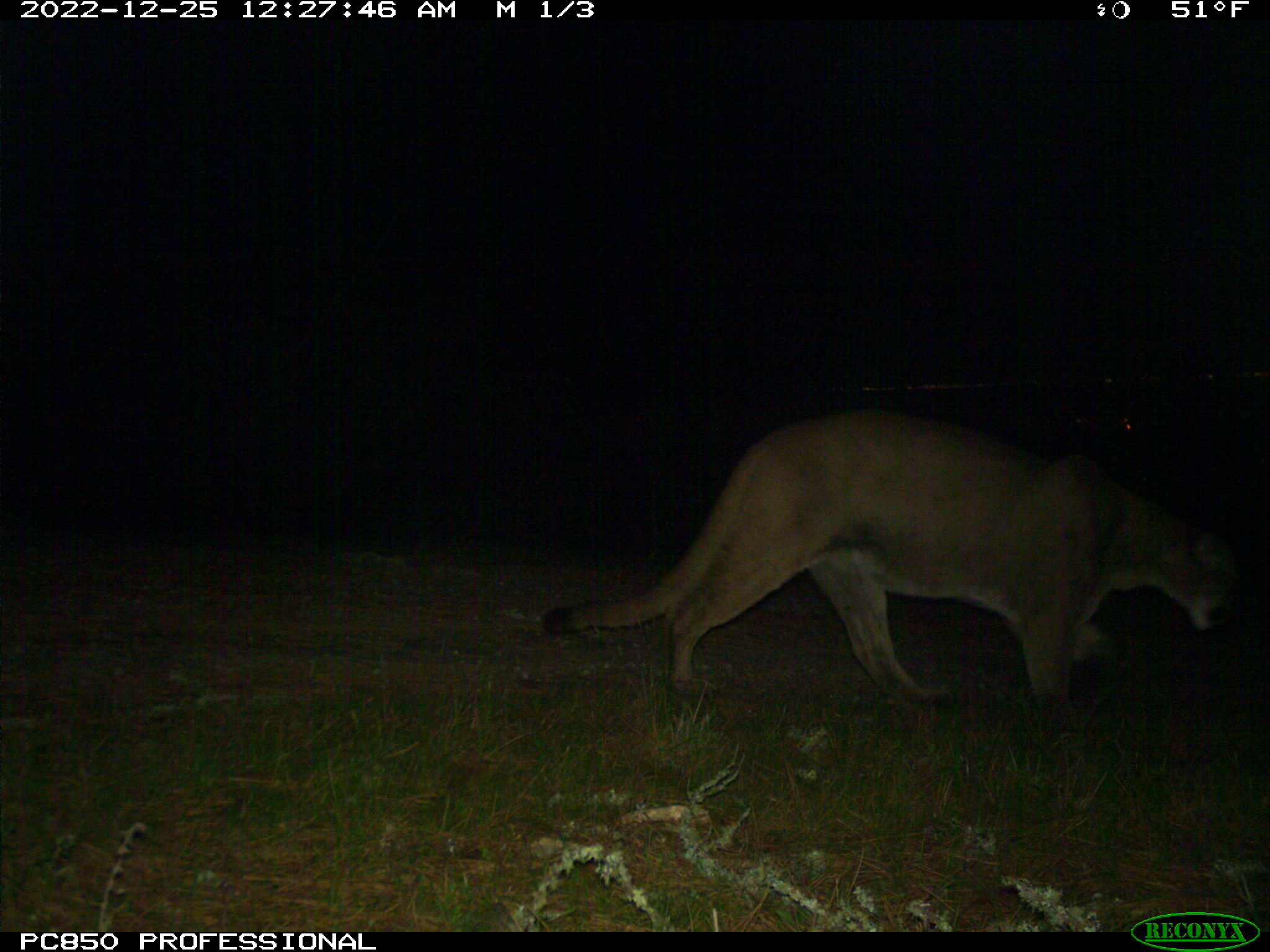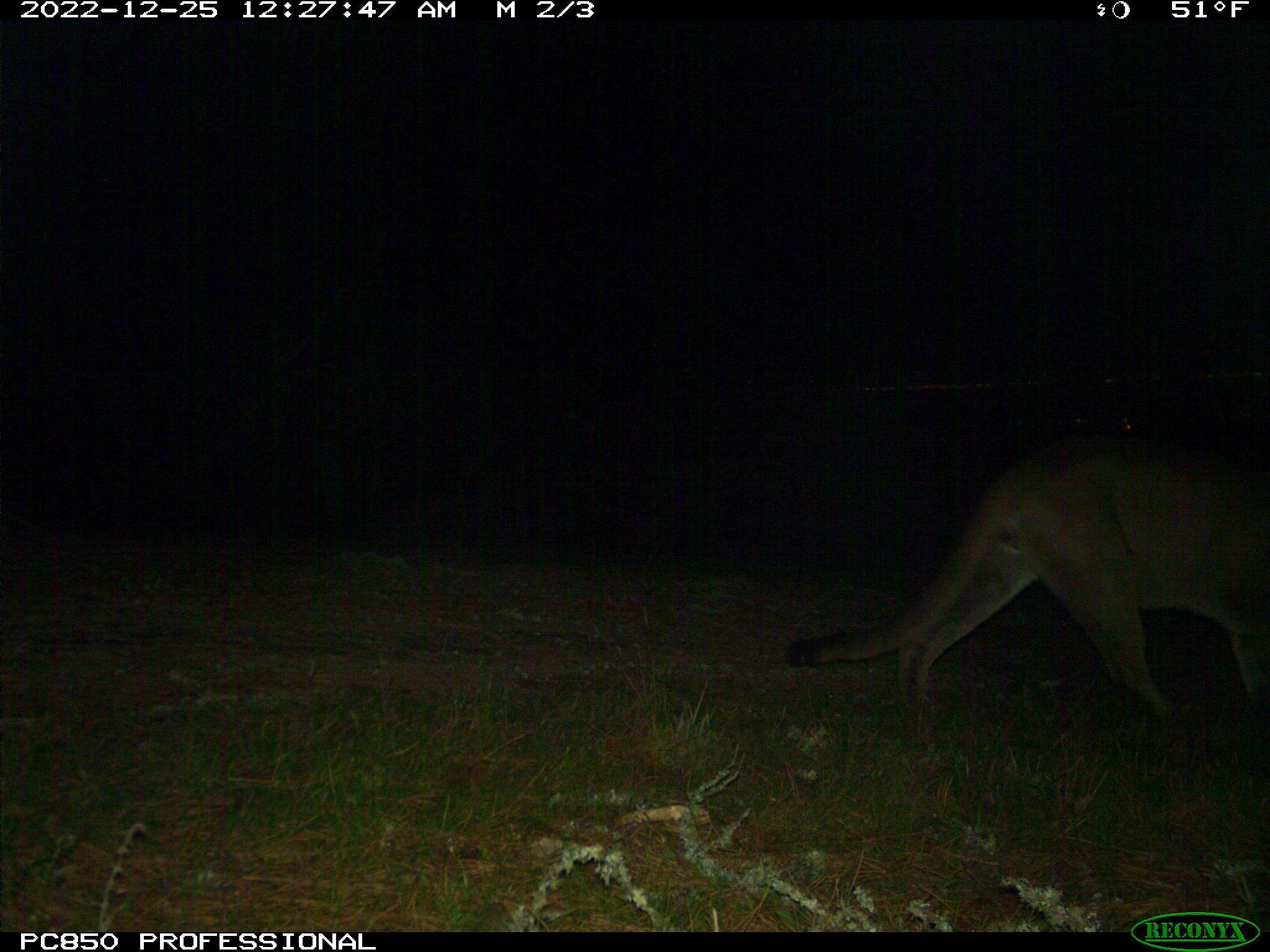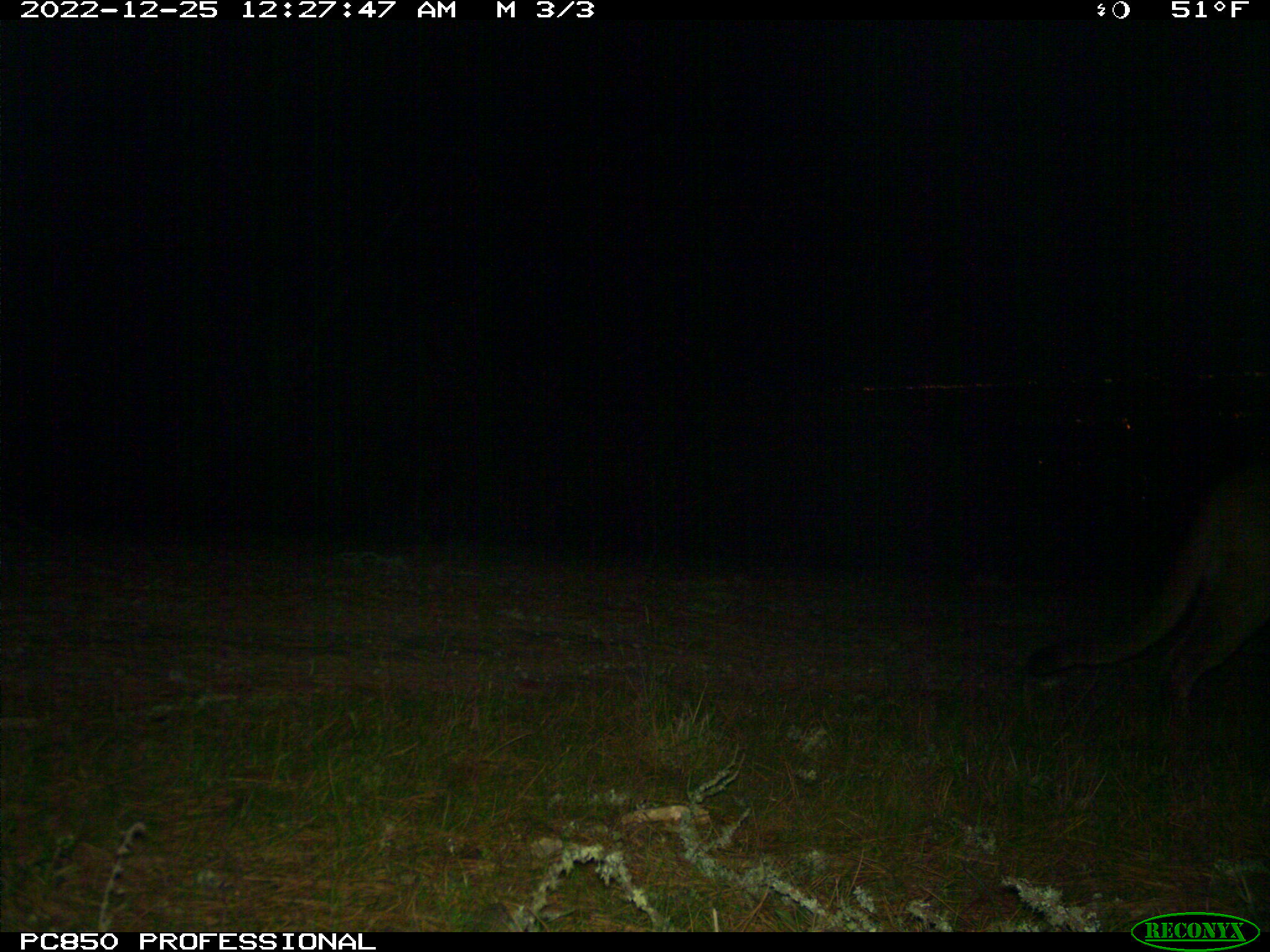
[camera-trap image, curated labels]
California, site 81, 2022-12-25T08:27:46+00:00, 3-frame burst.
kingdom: Animalia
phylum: Chordata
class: Mammalia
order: Carnivora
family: Felidae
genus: Puma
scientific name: Puma concolor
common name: puma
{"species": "puma (Puma concolor)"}